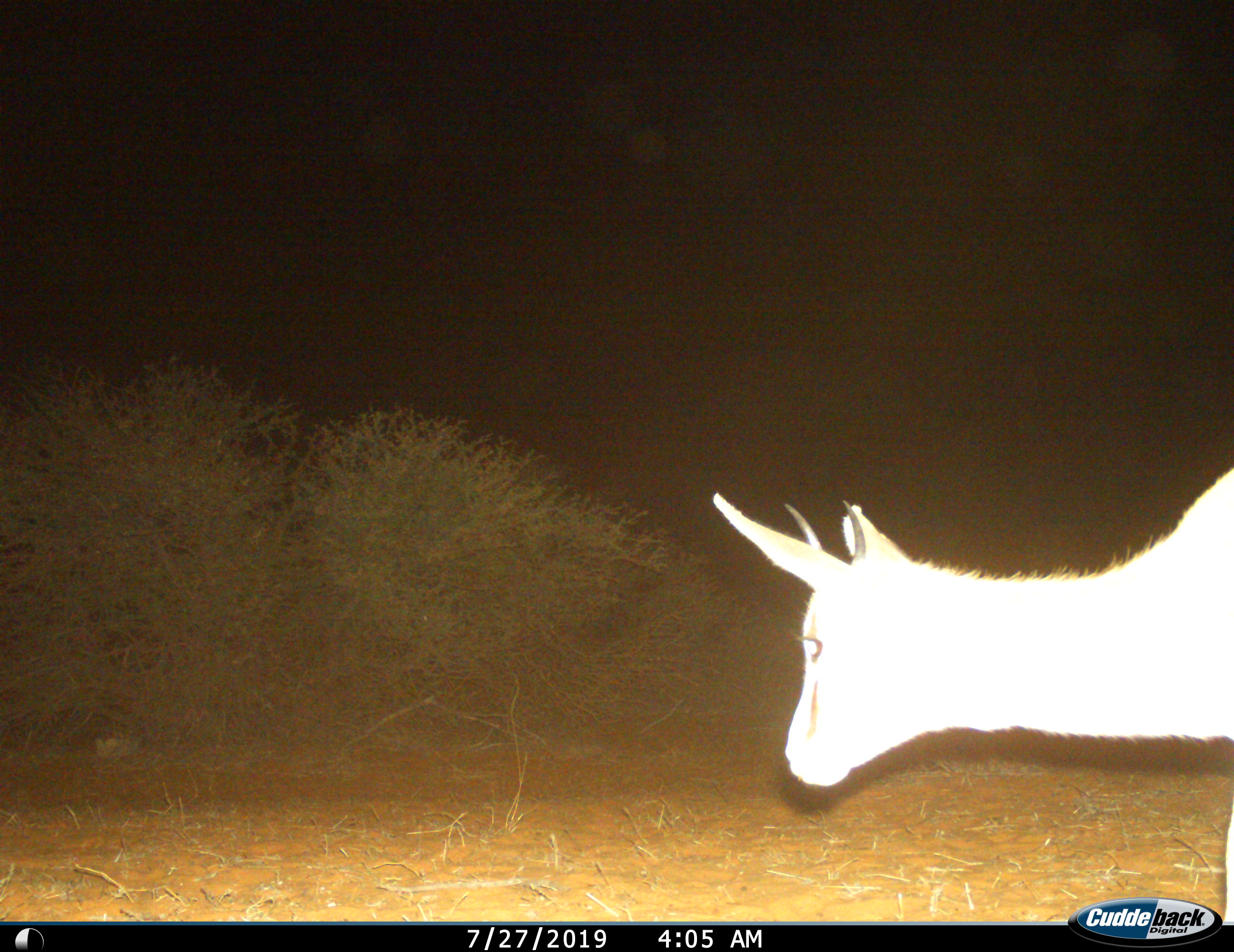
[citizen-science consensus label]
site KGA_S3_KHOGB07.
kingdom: Animalia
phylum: Chordata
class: Mammalia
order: Artiodactyla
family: Bovidae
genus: Antidorcas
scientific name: Antidorcas marsupialis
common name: springbok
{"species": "springbok (Antidorcas marsupialis)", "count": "1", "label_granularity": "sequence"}